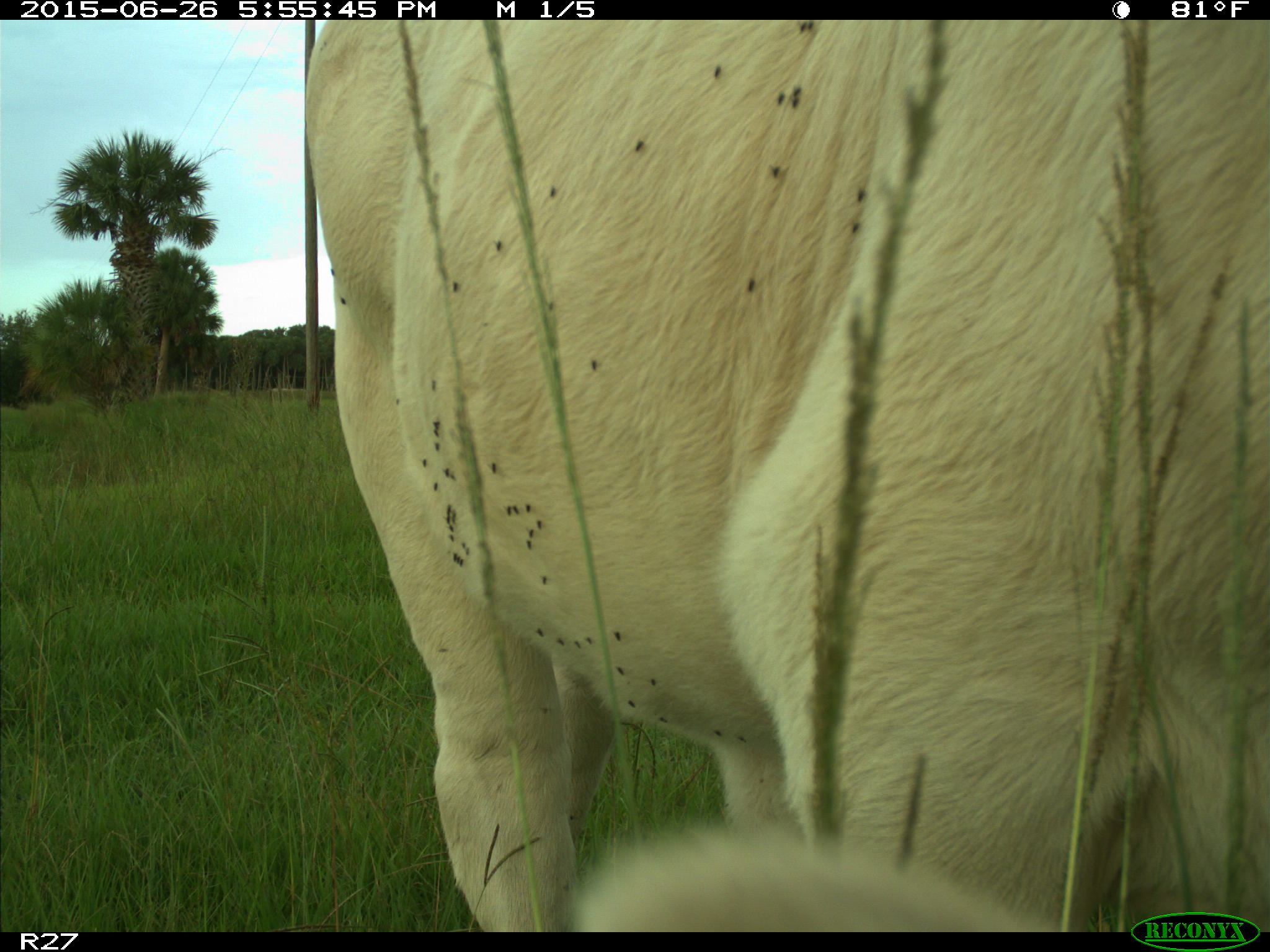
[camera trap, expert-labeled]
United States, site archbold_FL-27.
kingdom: Animalia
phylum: Chordata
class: Mammalia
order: Artiodactyla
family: Bovidae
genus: Bos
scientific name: Bos taurus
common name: domestic cow